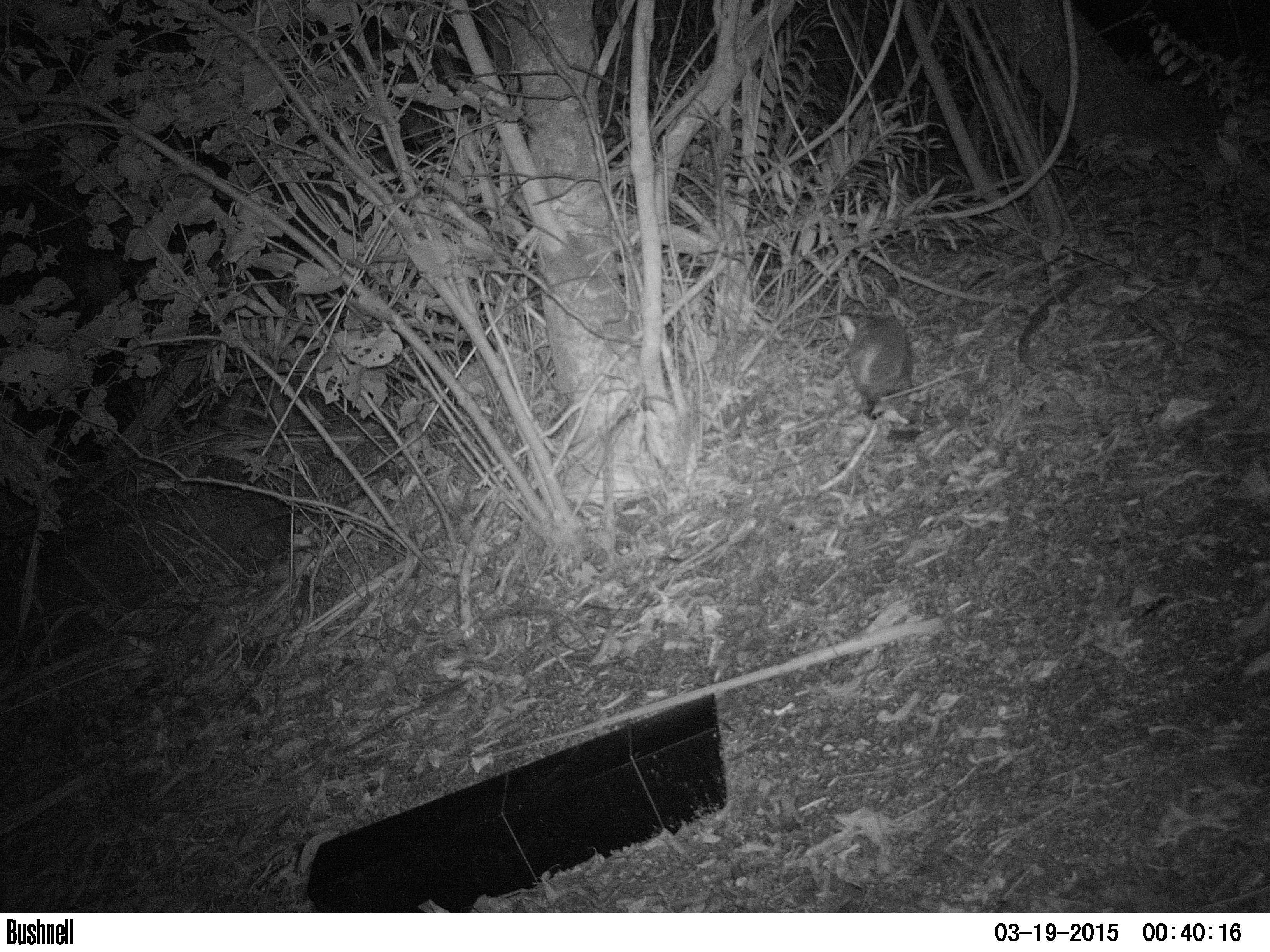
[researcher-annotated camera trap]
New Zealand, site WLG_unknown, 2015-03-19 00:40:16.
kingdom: Animalia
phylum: Chordata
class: Mammalia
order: Eulipotyphla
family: Erinaceidae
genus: Erinaceus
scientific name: Erinaceus europaeus europaeus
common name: european hedgehog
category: hedgehog